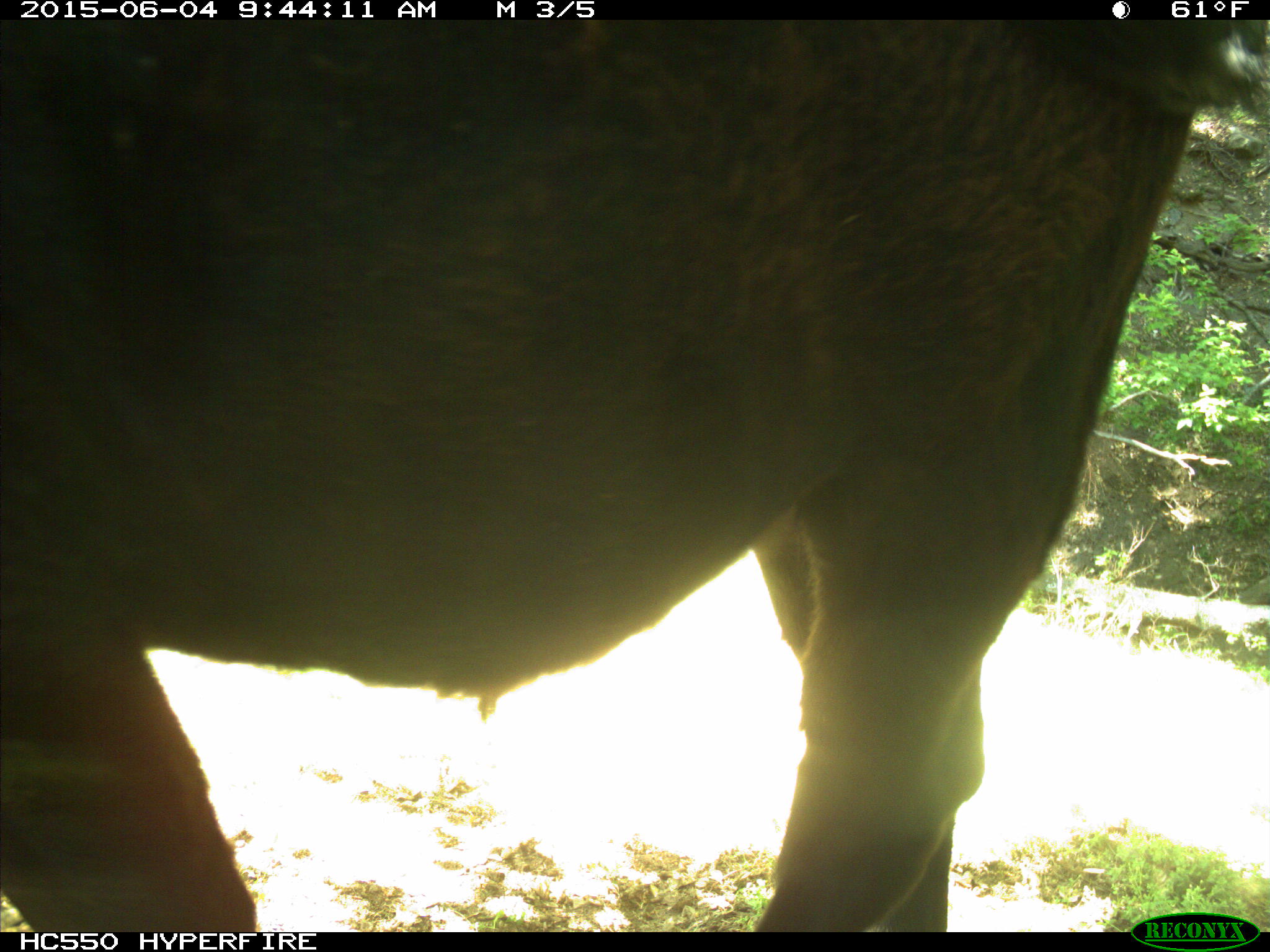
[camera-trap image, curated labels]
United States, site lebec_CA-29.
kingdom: Animalia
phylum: Chordata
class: Mammalia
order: Artiodactyla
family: Bovidae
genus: Bos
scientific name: Bos taurus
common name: domestic cow